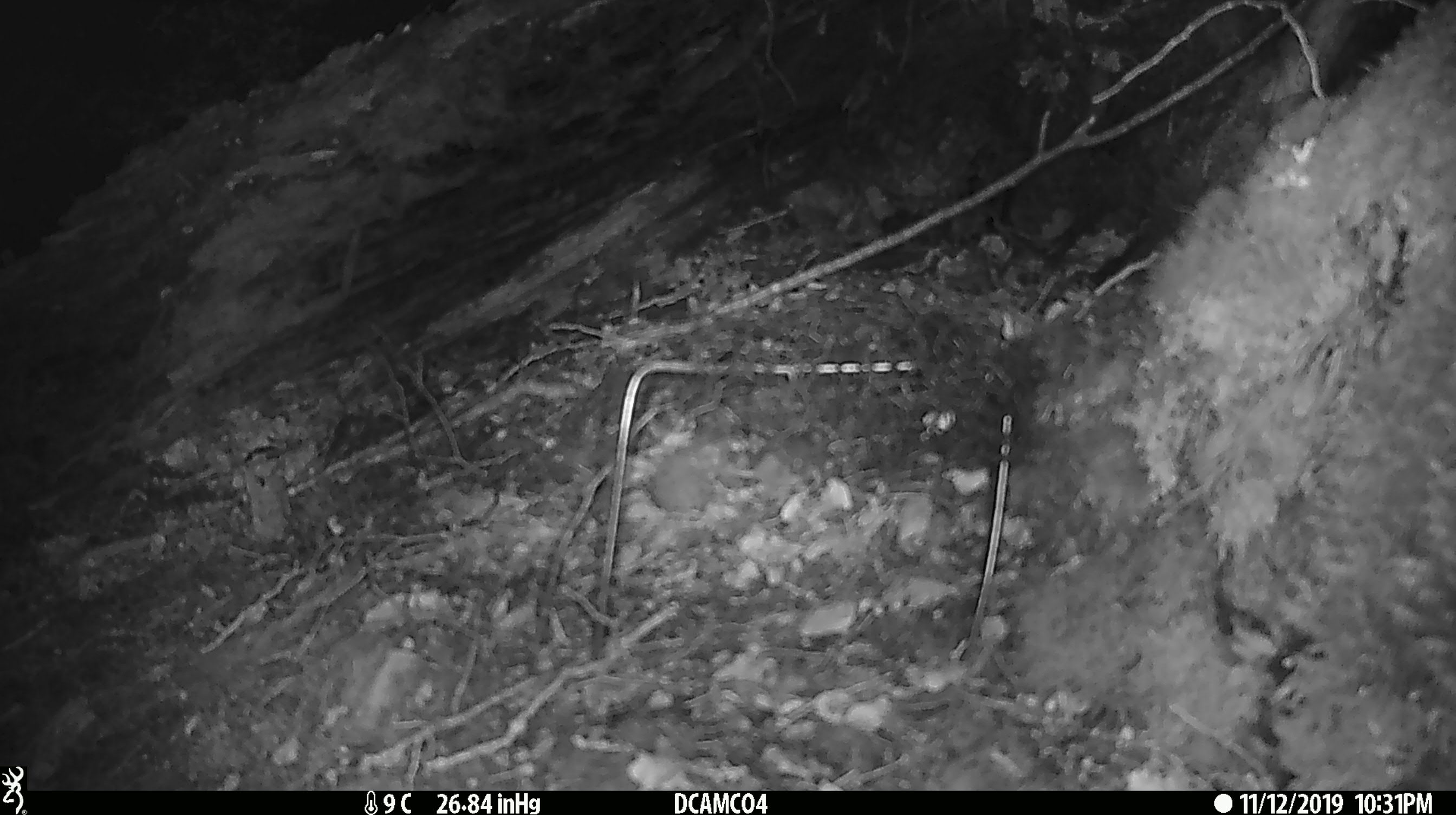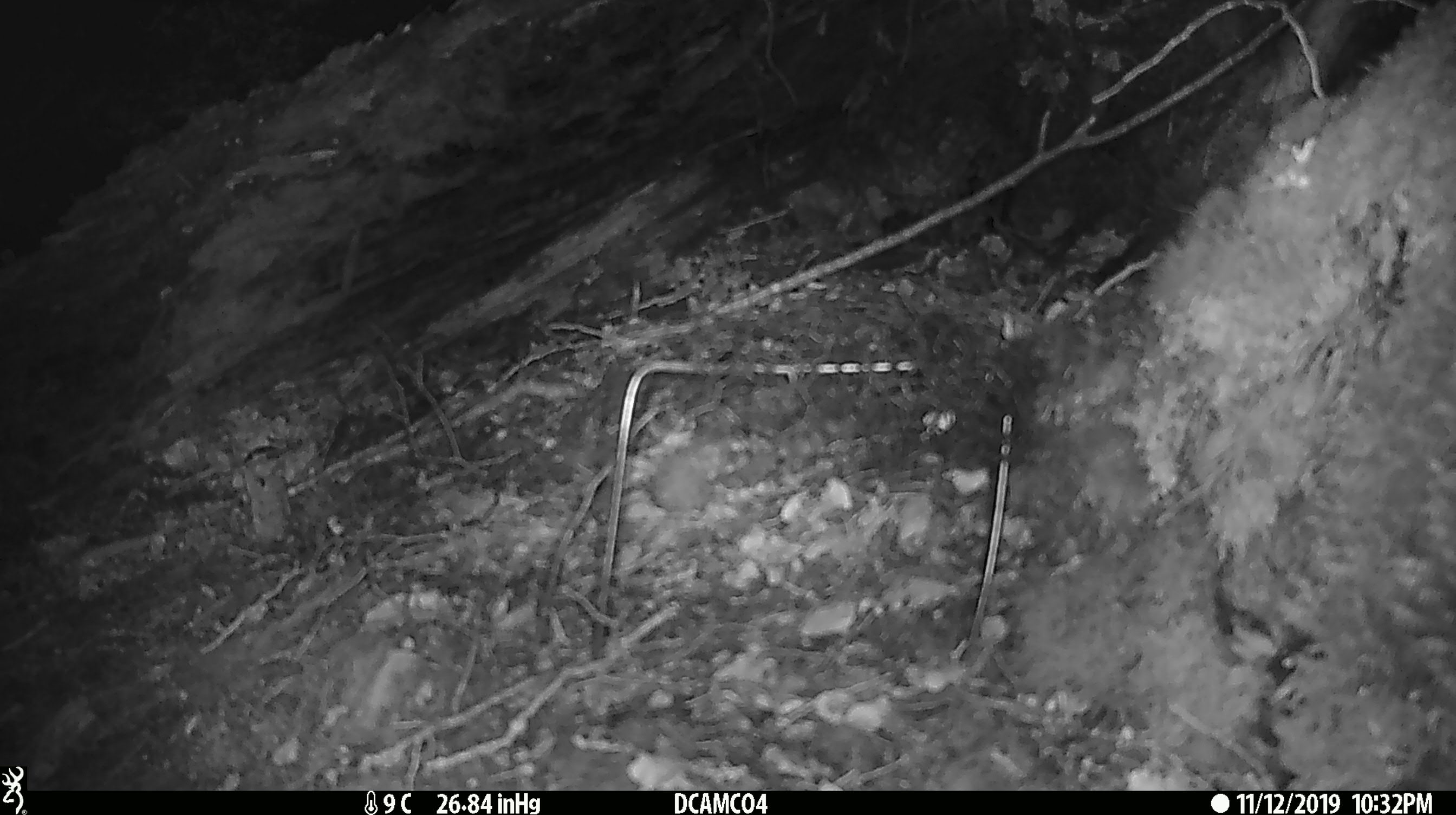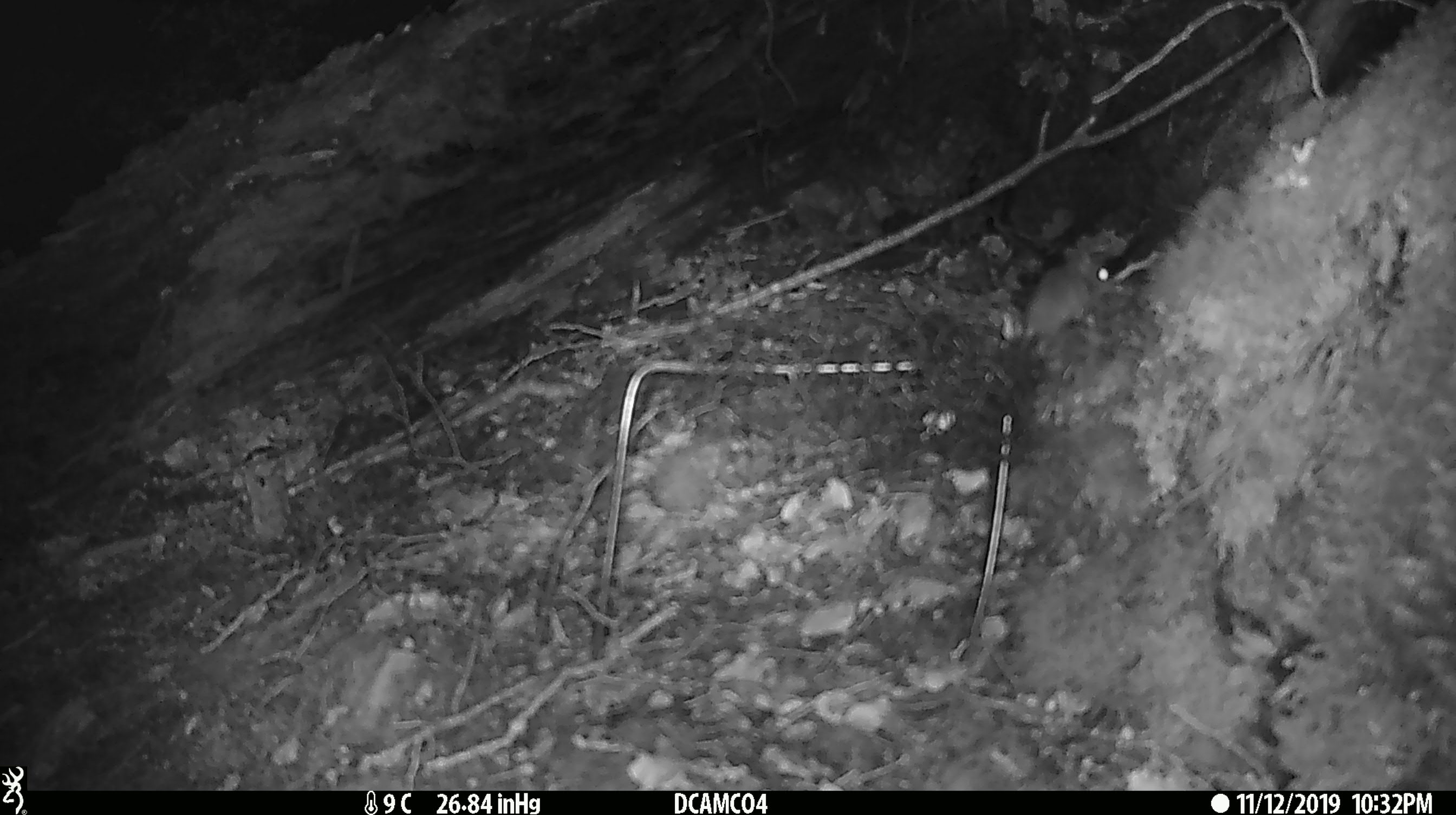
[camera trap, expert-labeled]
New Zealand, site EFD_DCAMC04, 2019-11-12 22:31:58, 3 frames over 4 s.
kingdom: Animalia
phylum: Chordata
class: Mammalia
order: Rodentia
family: Muridae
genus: Mus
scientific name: Mus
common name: mouse